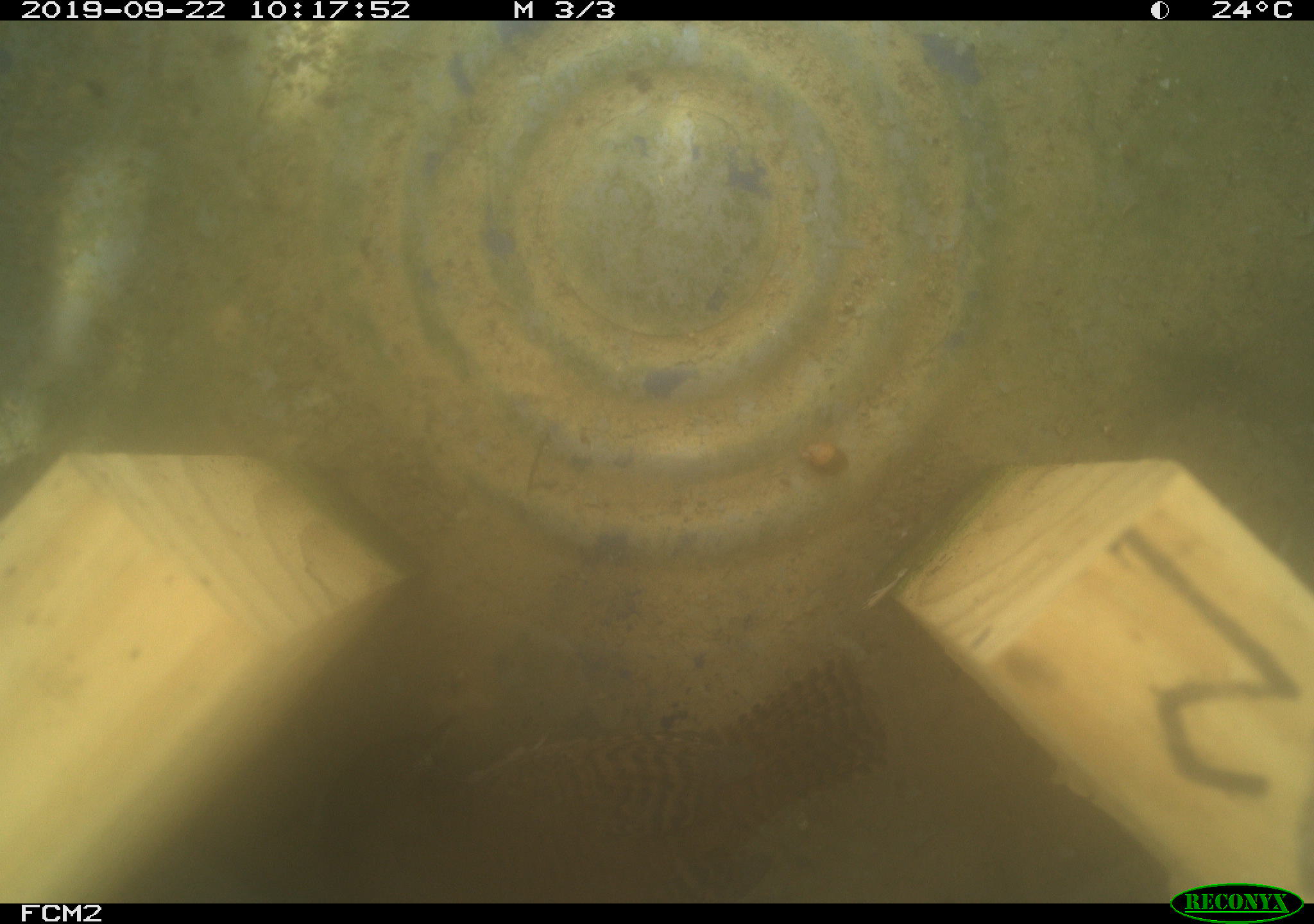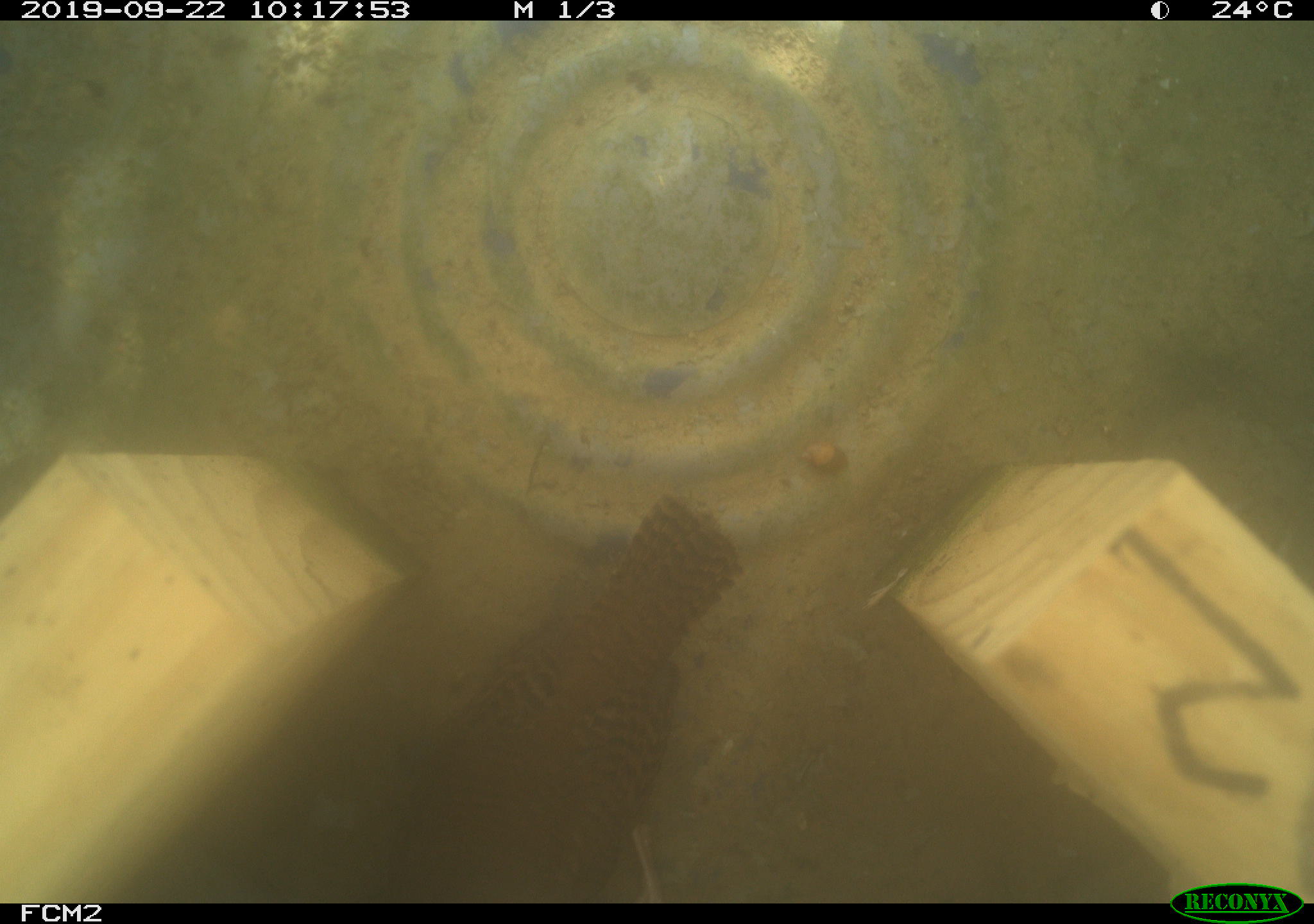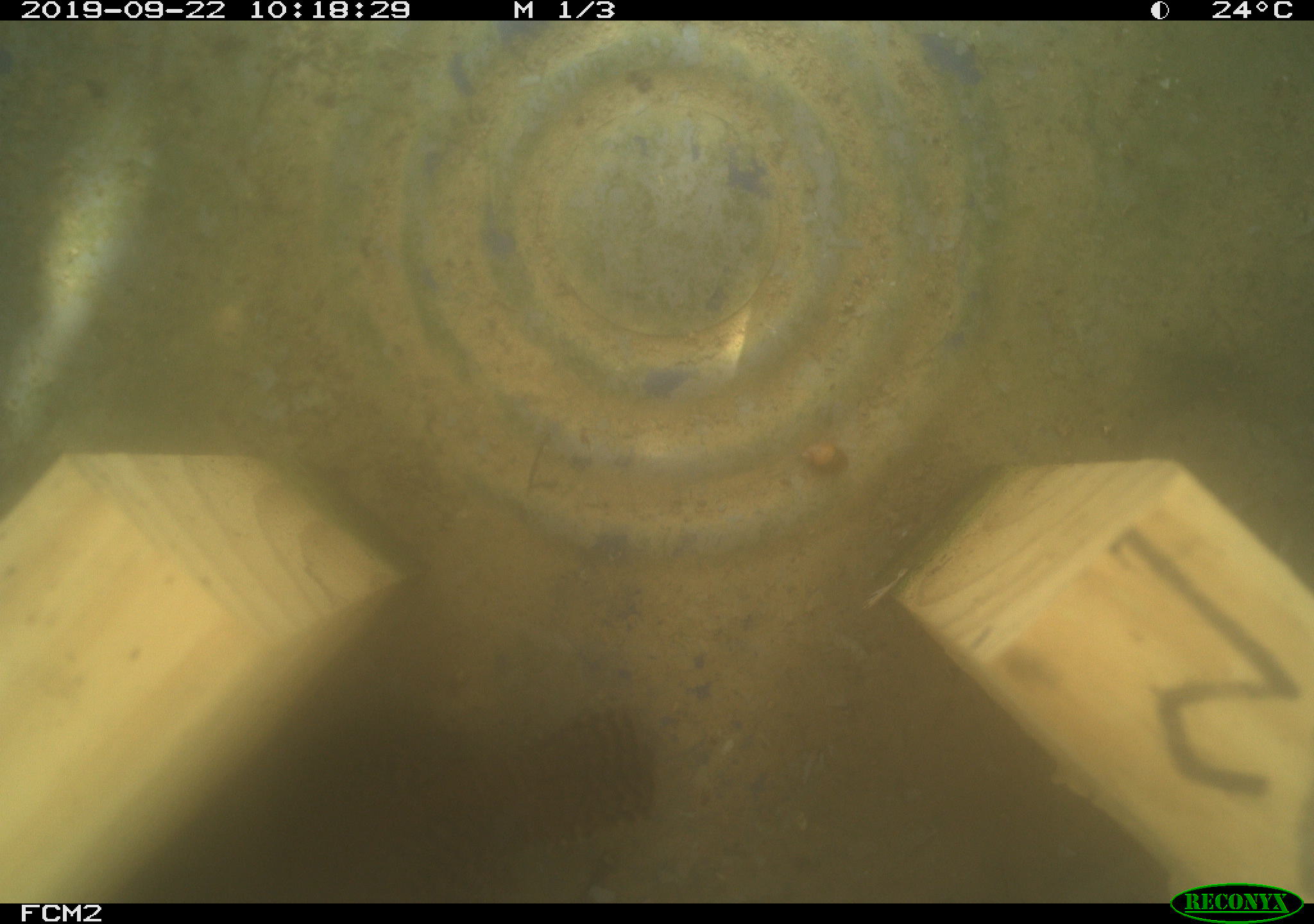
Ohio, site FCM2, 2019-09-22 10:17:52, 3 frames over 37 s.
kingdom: Animalia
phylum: Chordata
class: Aves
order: Passeriformes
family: Troglodytidae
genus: Troglodytes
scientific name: Troglodytes aedon aedon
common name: northern house wren